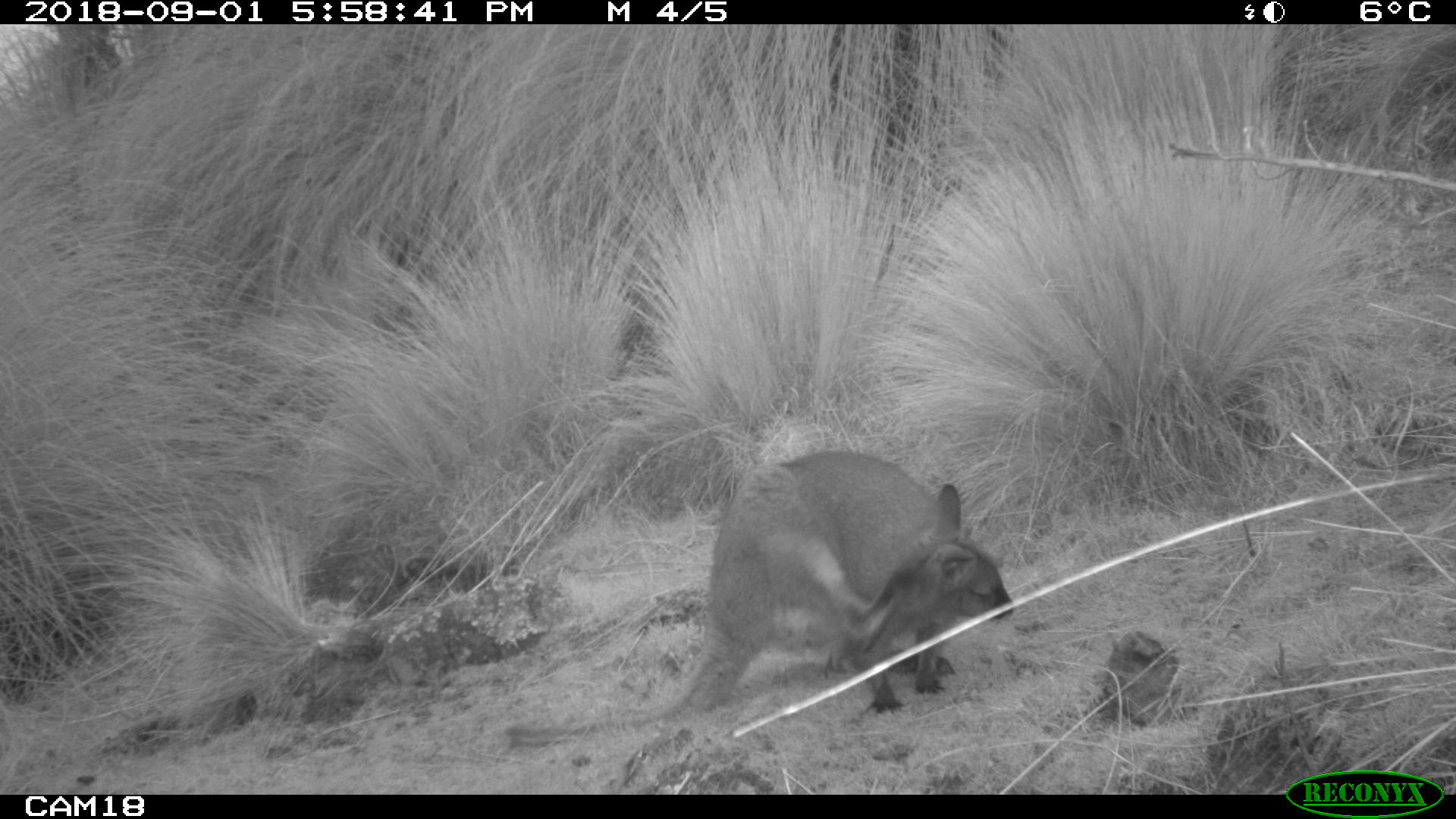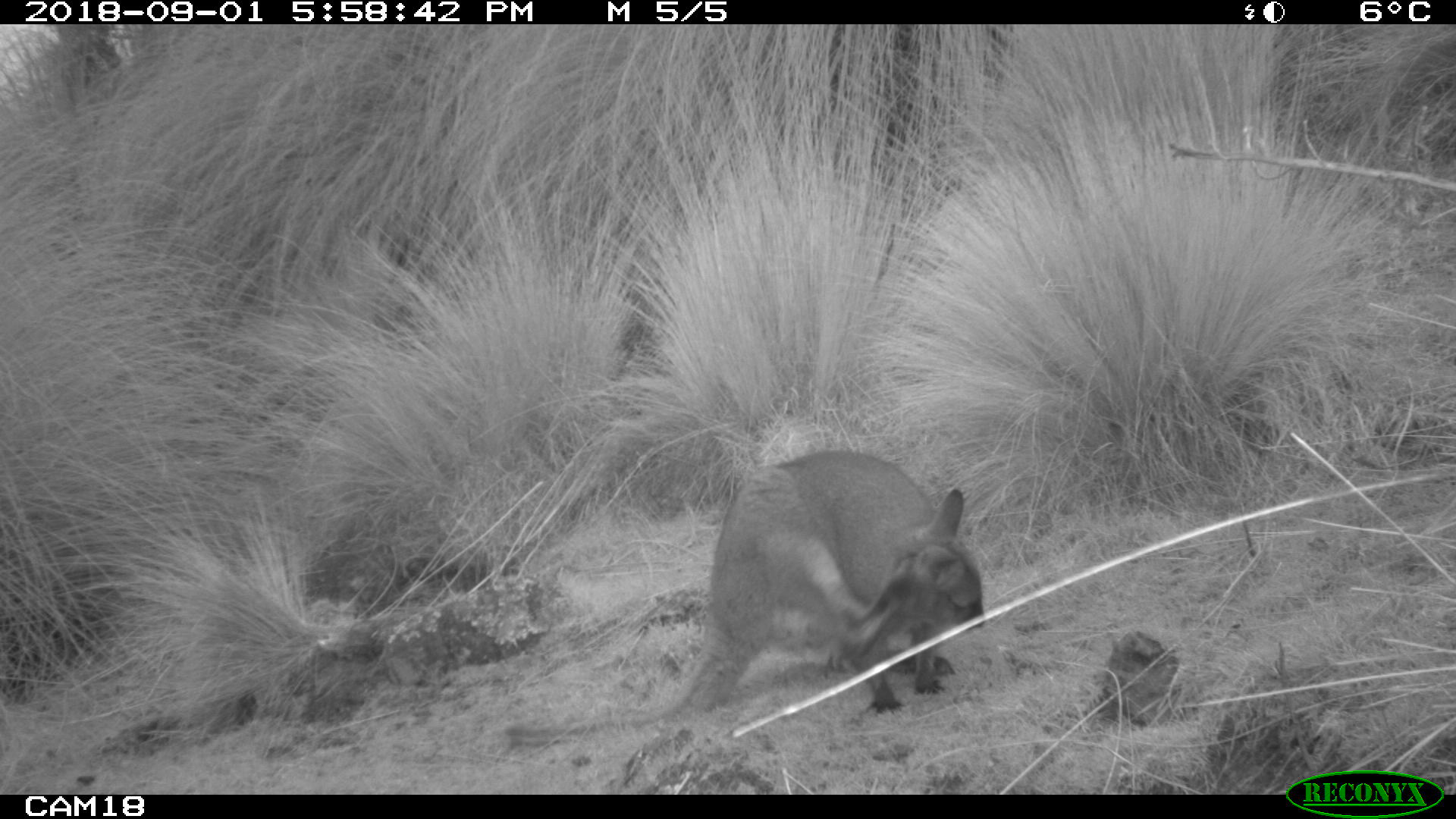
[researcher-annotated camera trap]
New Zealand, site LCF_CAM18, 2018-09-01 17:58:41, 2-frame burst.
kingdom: Animalia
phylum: Chordata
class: Mammalia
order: Diprotodontia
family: Macropodidae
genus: Notamacropus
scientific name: Notamacropus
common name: wallaby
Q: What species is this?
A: Wallaby (Notamacropus).